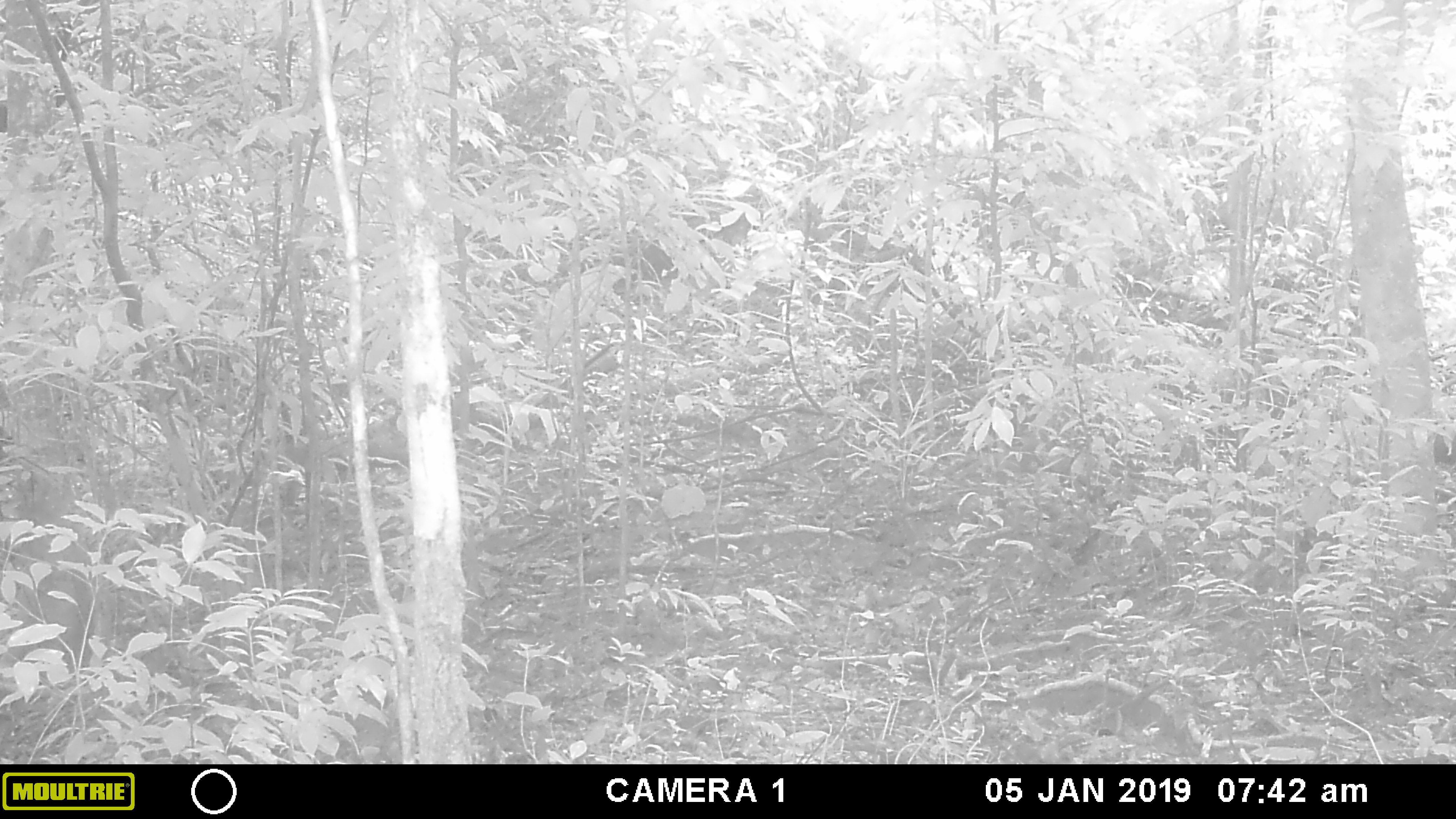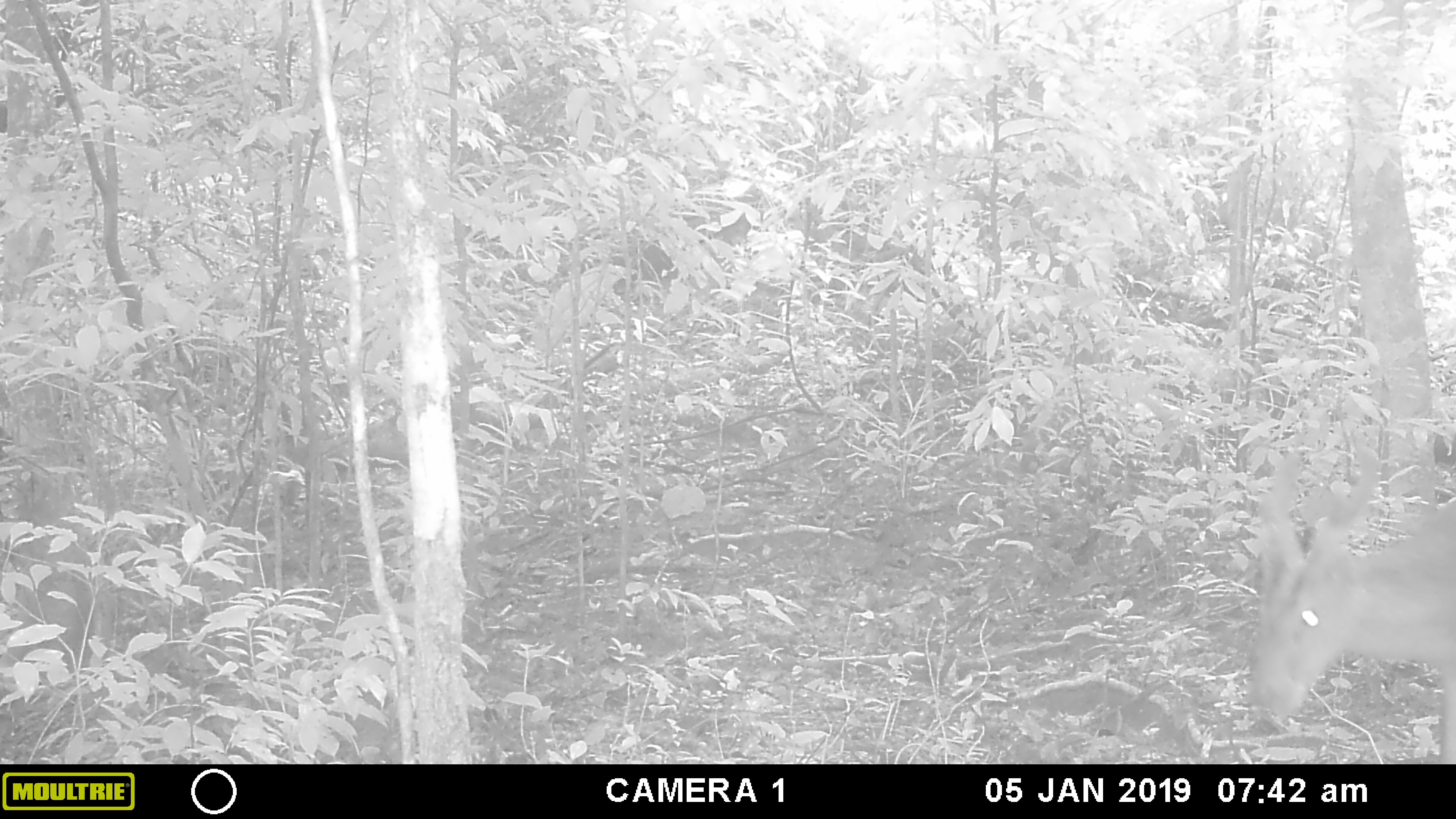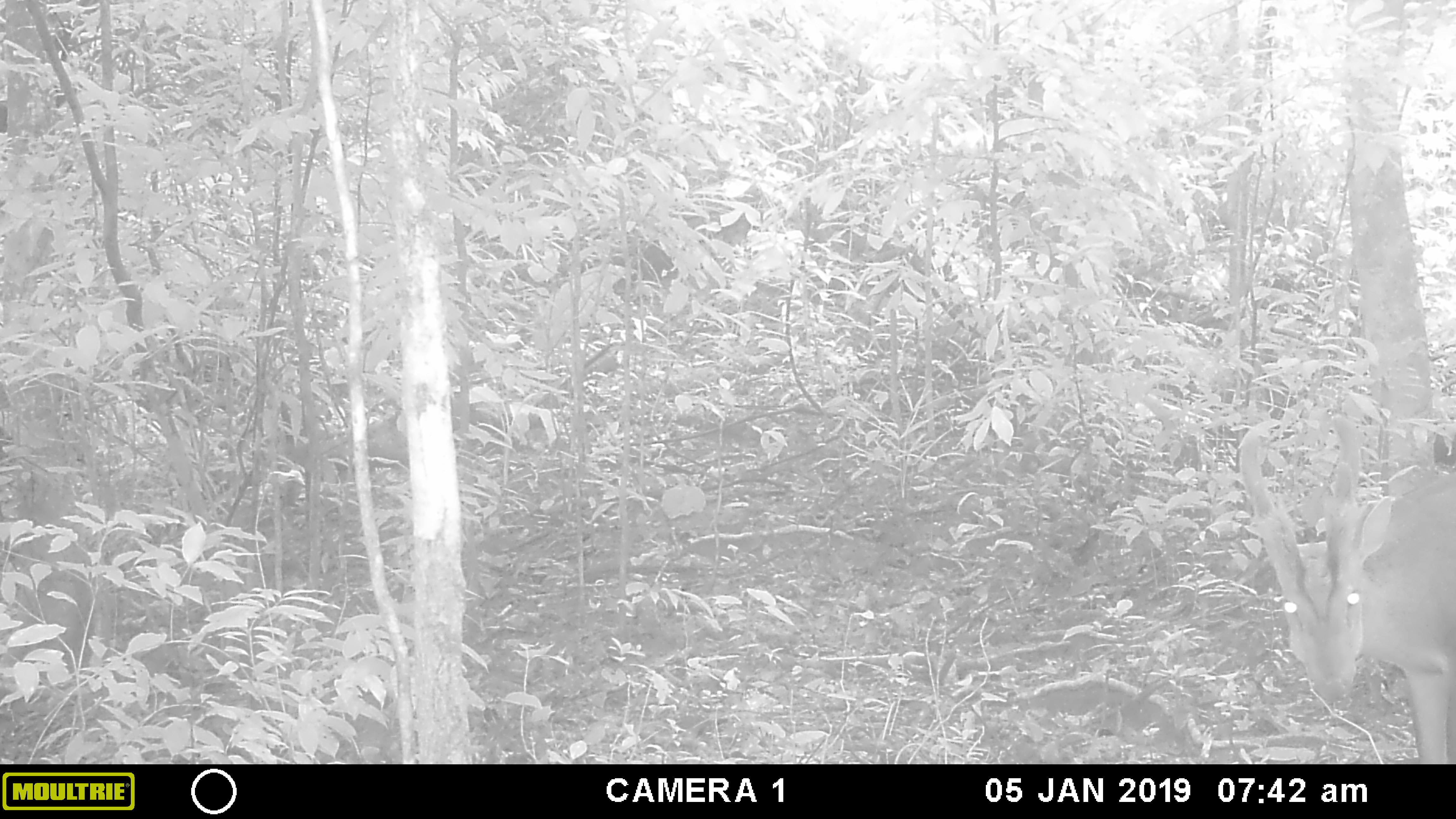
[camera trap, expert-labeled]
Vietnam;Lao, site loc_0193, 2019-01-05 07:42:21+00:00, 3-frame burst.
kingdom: Animalia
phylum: Chordata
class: Mammalia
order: Artiodactyla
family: Cervidae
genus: Muntiacus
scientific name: Muntiacus vuquangensis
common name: large-antlered muntjac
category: large antlered muntjac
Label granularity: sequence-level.